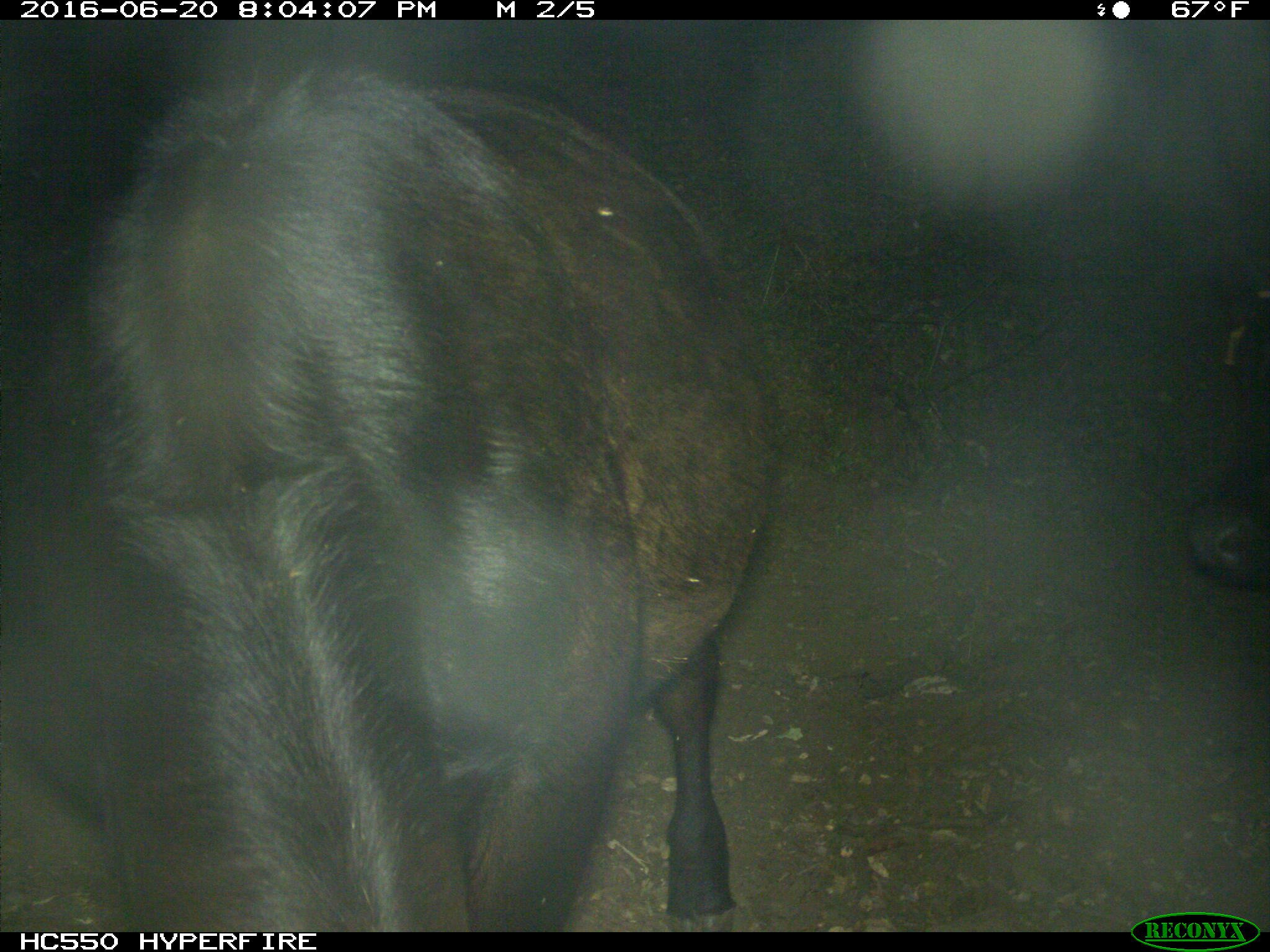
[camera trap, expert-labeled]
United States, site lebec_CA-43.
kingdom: Animalia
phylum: Chordata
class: Mammalia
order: Artiodactyla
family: Bovidae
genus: Bos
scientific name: Bos taurus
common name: domestic cow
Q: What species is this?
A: Bos taurus (domestic cow).